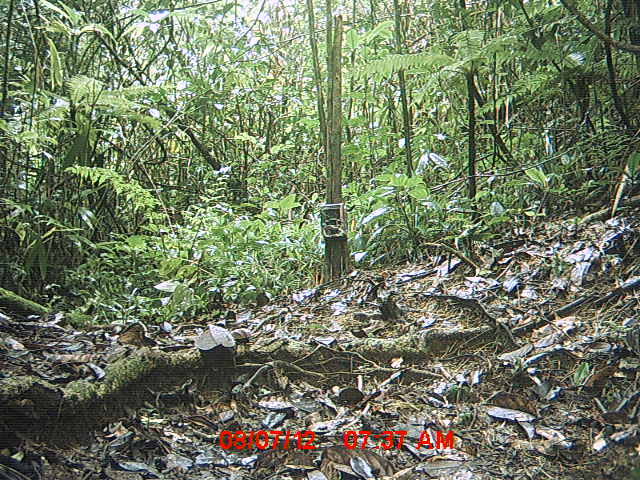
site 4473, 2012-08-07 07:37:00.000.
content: unidentified animal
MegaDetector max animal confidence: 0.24